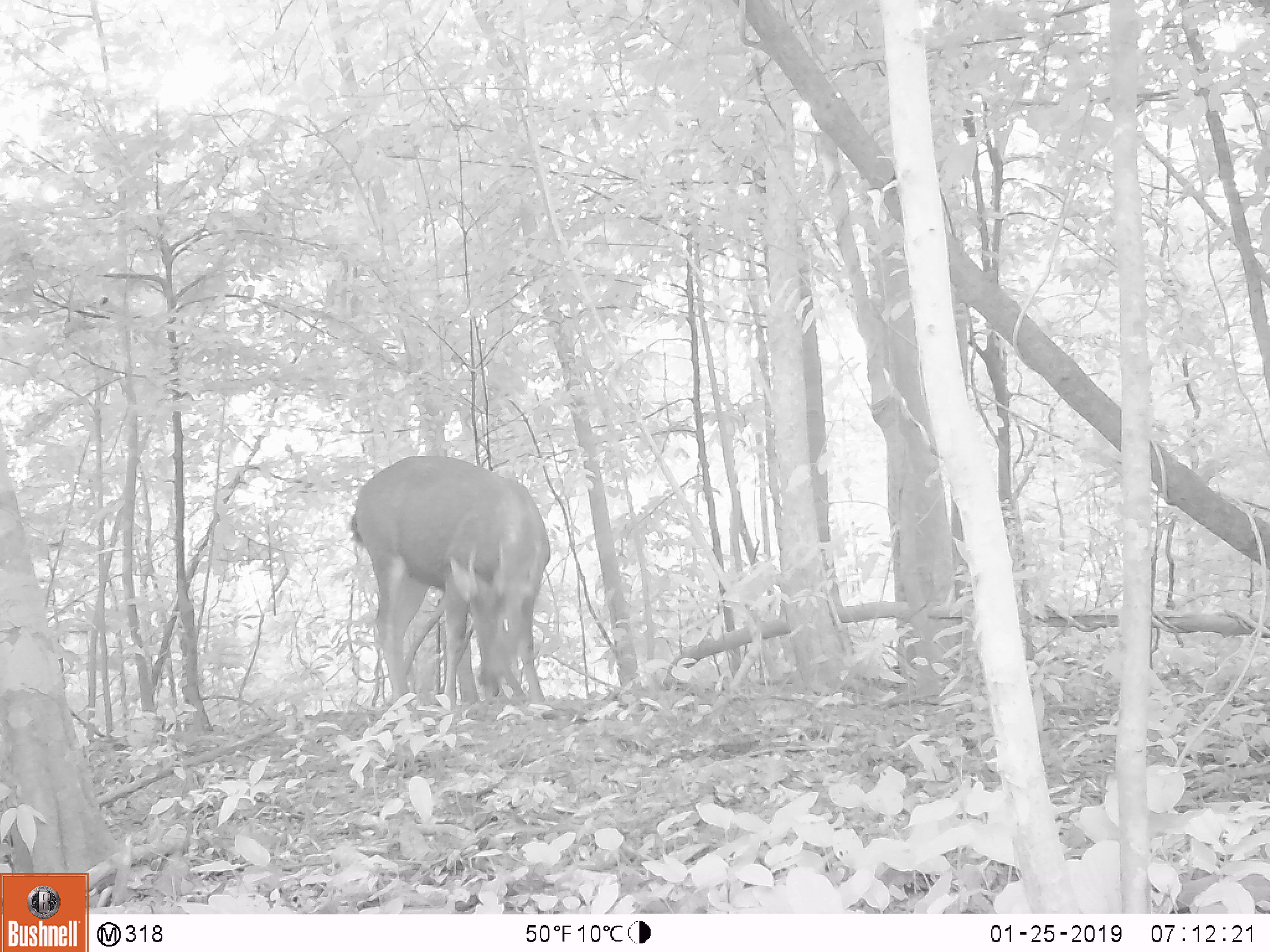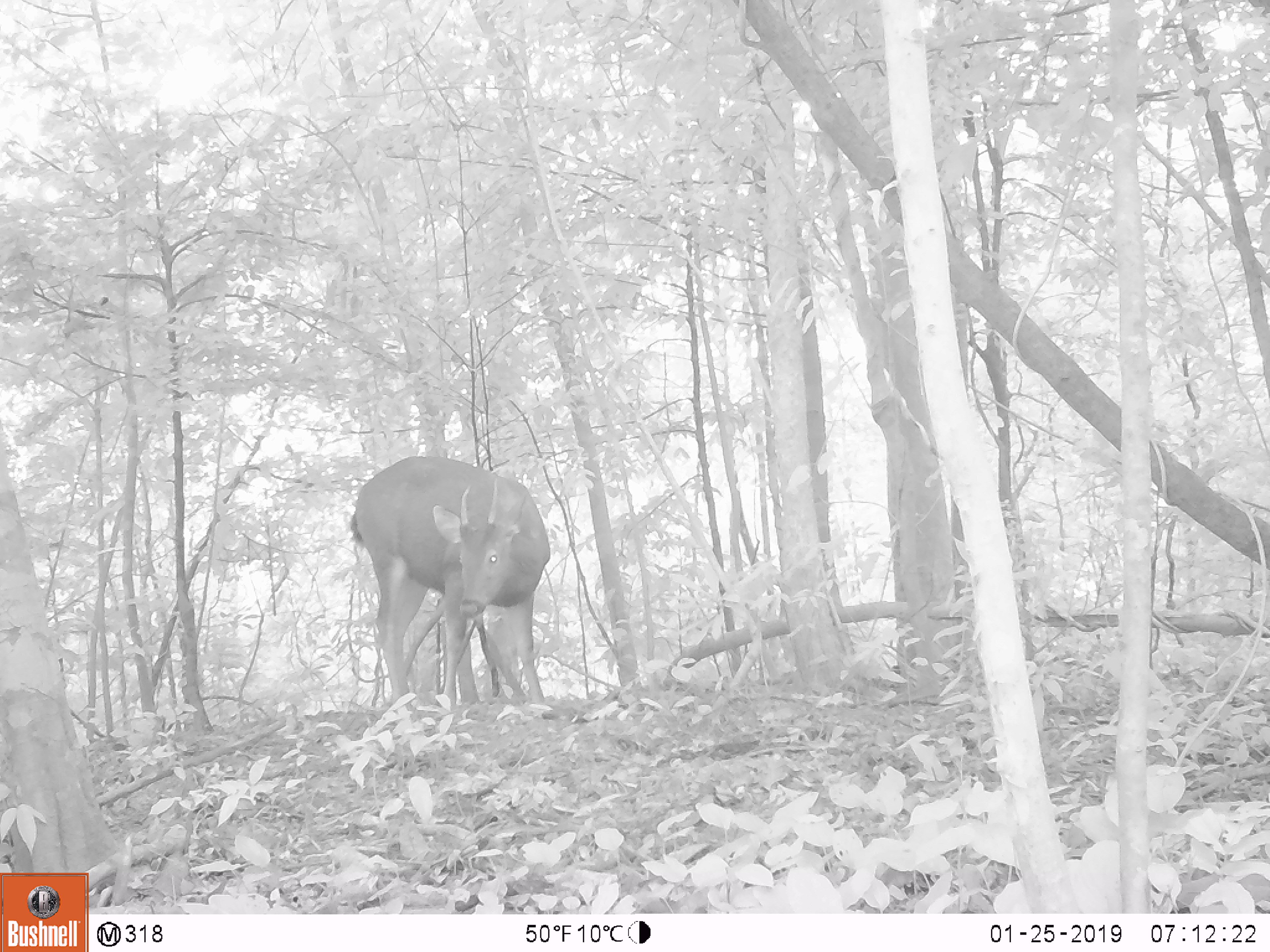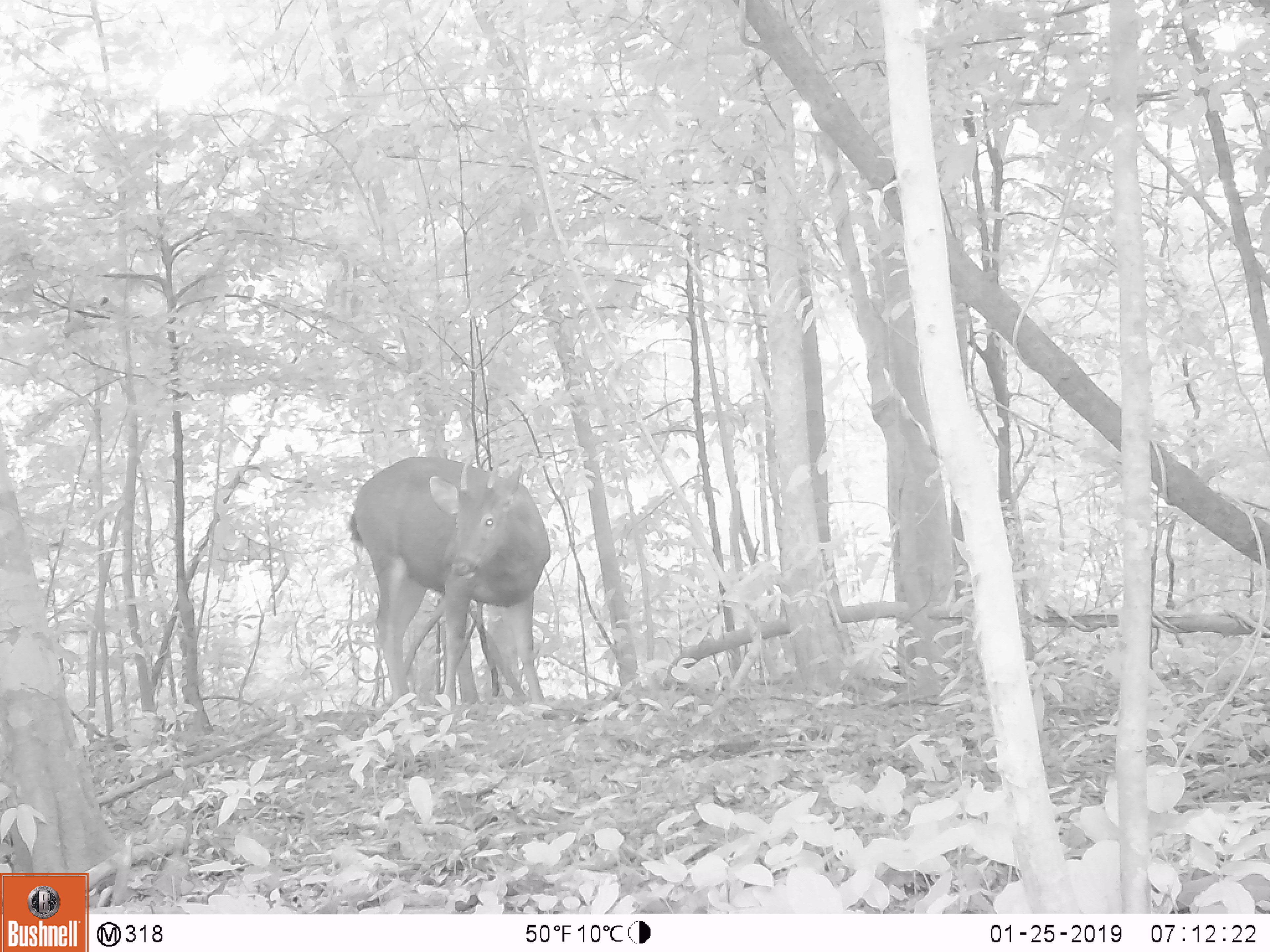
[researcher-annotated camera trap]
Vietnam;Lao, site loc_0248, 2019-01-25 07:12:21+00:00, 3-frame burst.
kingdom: Animalia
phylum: Chordata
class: Mammalia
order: Artiodactyla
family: Cervidae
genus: Rusa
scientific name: Rusa unicolor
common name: sambar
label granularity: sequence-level